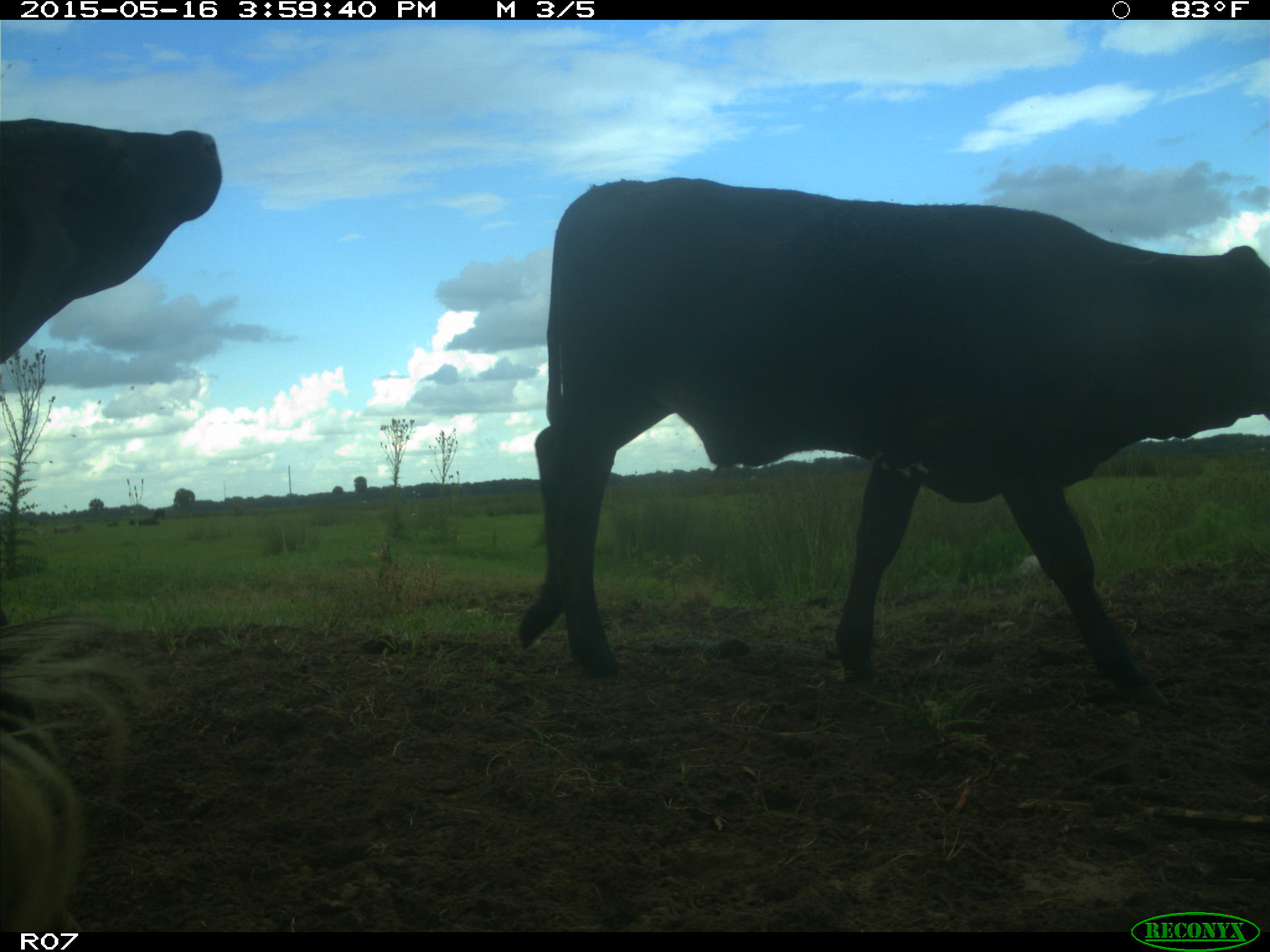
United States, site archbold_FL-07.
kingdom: Animalia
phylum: Chordata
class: Mammalia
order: Artiodactyla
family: Bovidae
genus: Bos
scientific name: Bos taurus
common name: domestic cow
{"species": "Bos taurus (domestic cow)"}